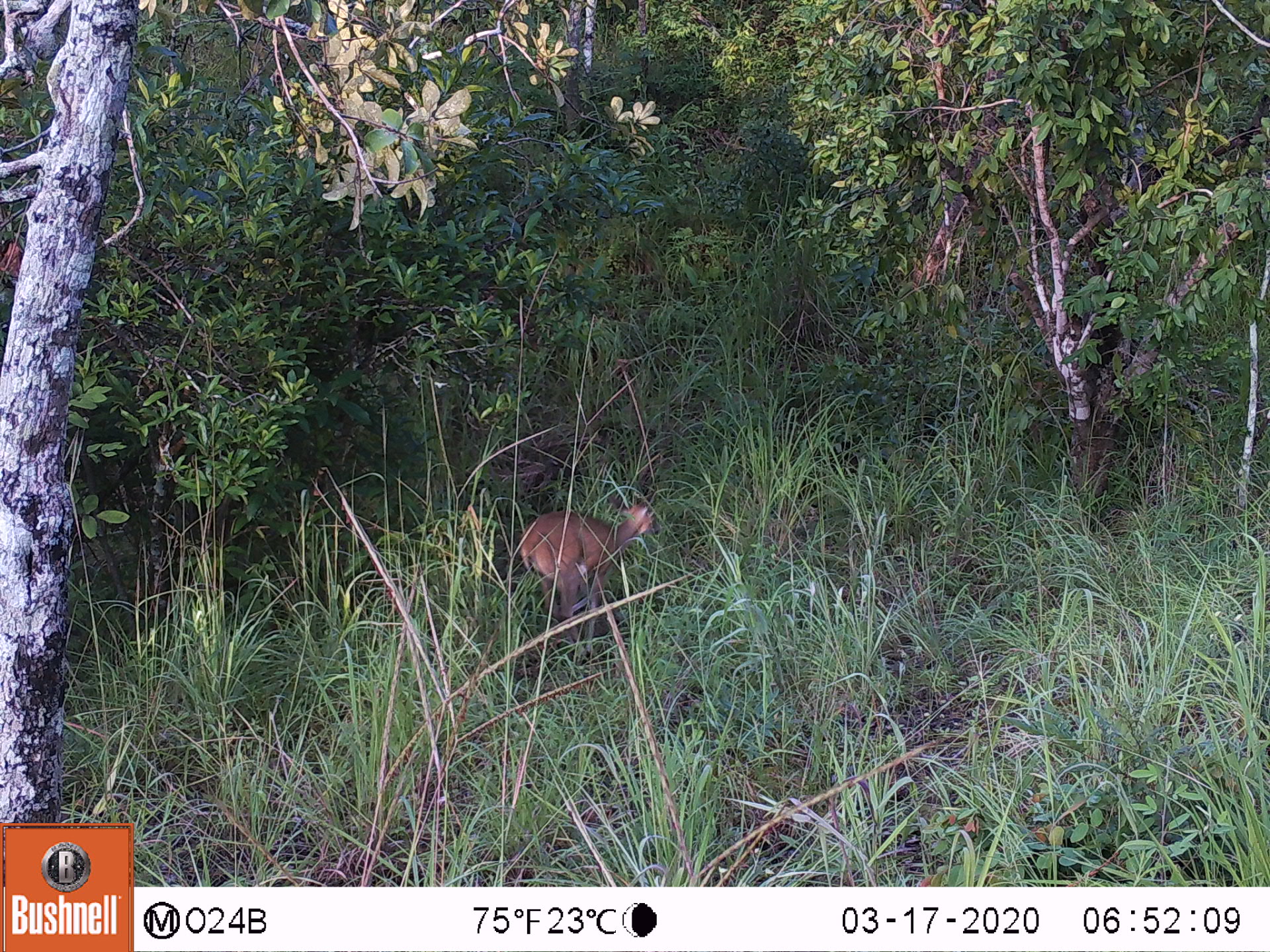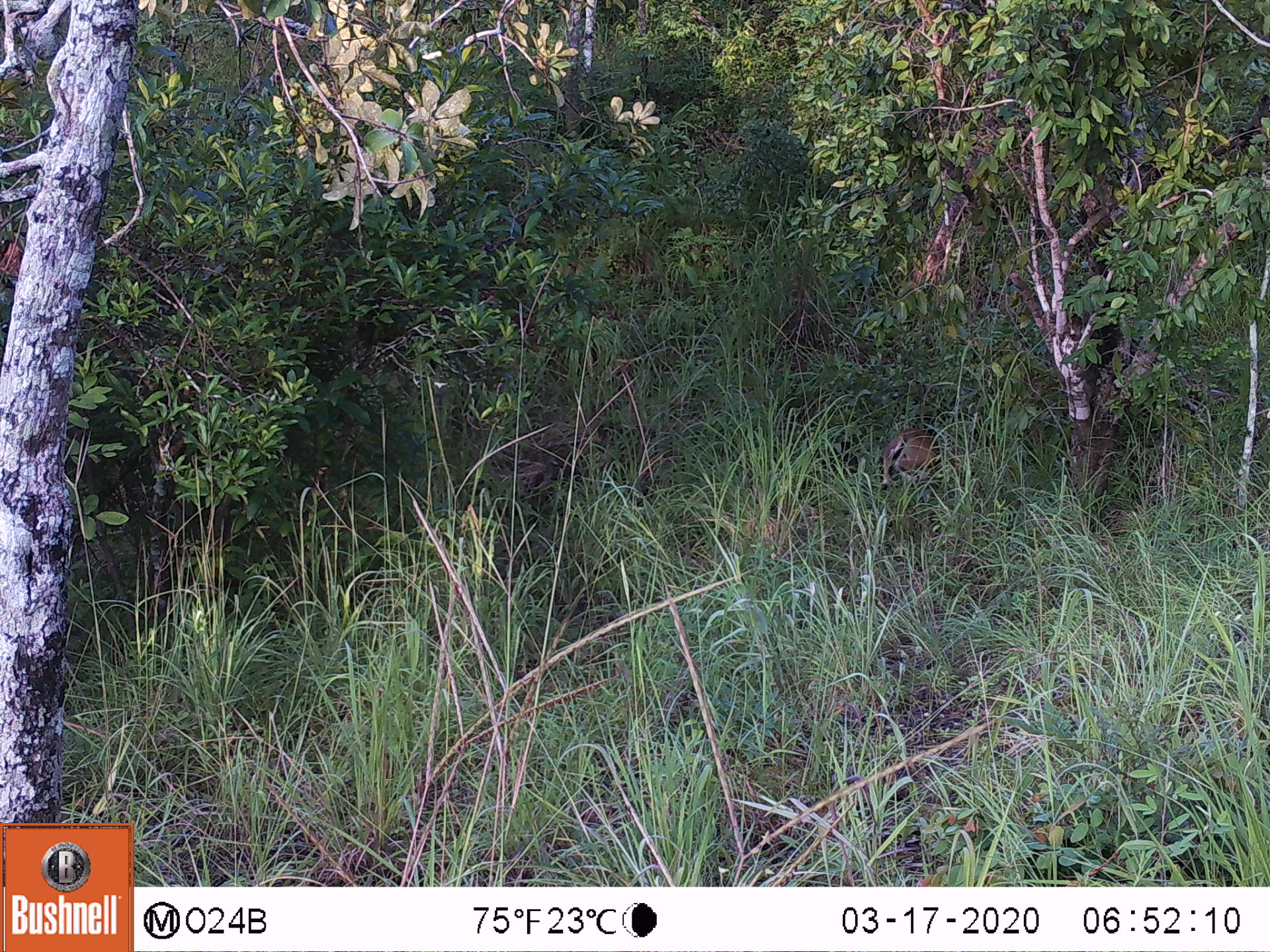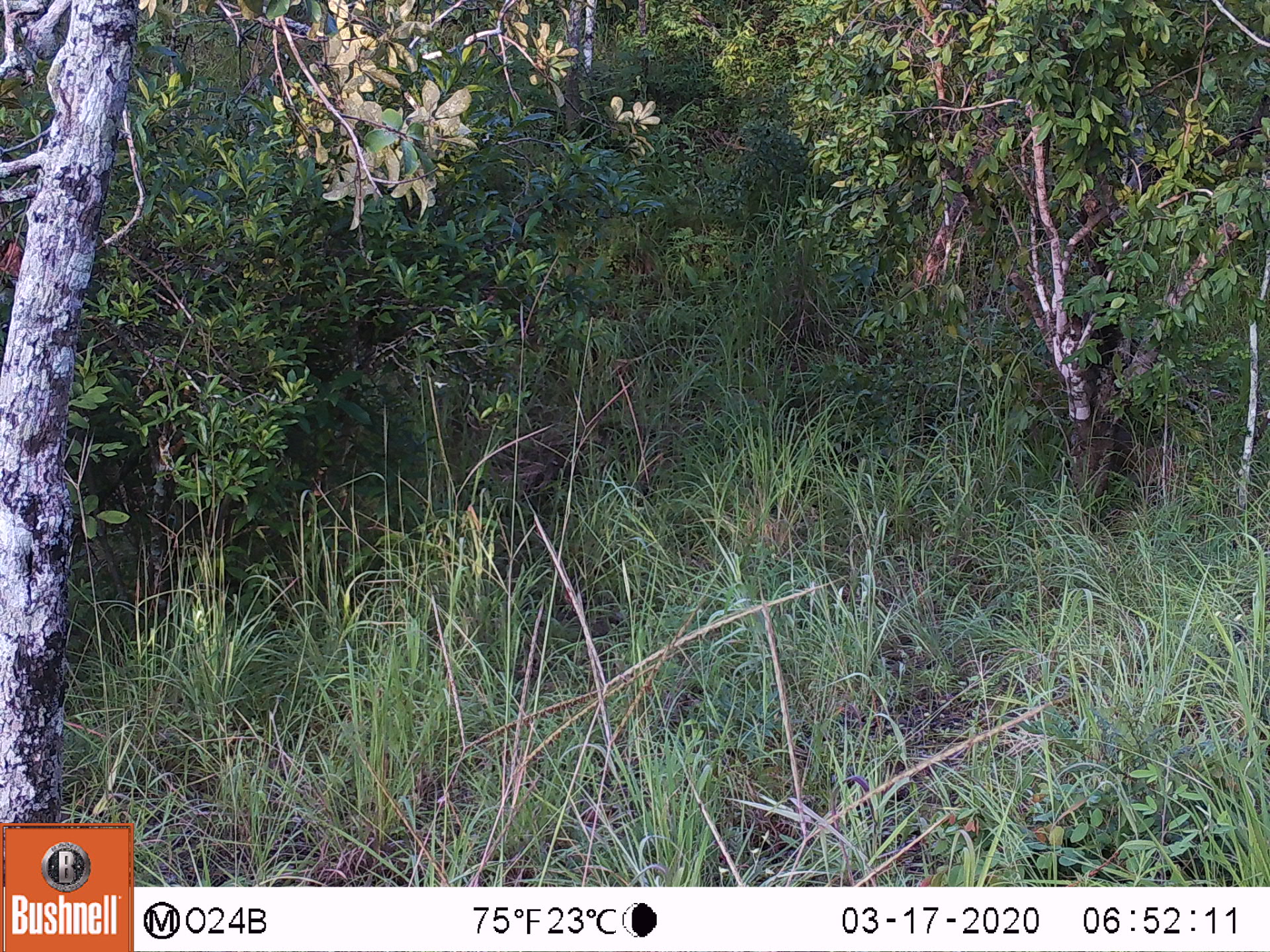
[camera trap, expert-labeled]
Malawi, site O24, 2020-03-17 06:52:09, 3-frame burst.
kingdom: Animalia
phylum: Chordata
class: Mammalia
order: Artiodactyla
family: Bovidae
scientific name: Antilopinae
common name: small antelope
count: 1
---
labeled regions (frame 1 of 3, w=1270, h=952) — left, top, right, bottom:
small antelope: 504, 476, 673, 674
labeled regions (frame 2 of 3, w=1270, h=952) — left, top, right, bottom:
small antelope: 851, 406, 980, 508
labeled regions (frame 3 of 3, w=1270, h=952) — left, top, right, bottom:
small antelope: 1117, 426, 1176, 509